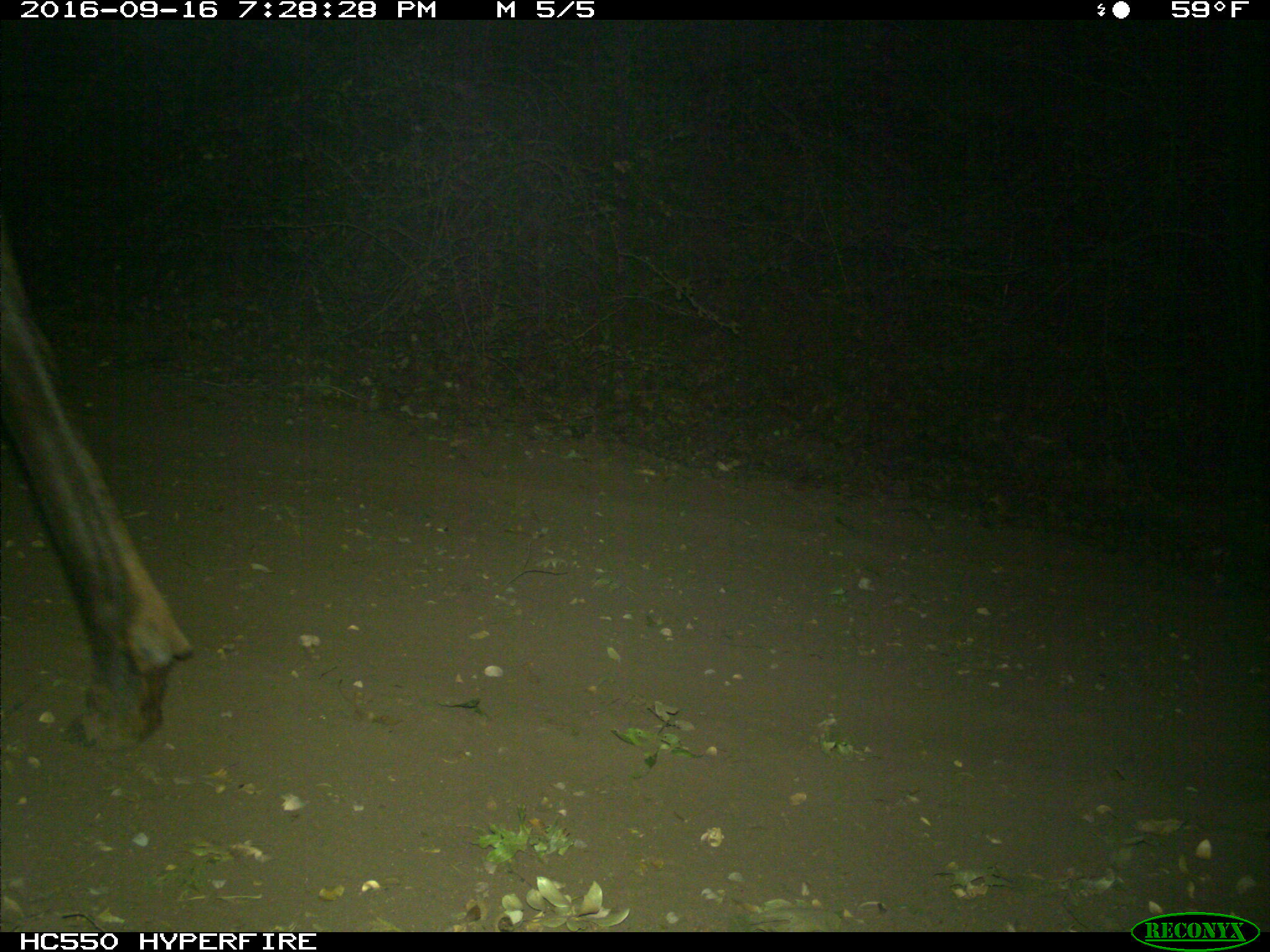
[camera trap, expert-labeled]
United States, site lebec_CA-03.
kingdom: Animalia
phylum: Chordata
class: Mammalia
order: Artiodactyla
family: Cervidae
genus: Cervus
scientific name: Cervus canadensis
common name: elk